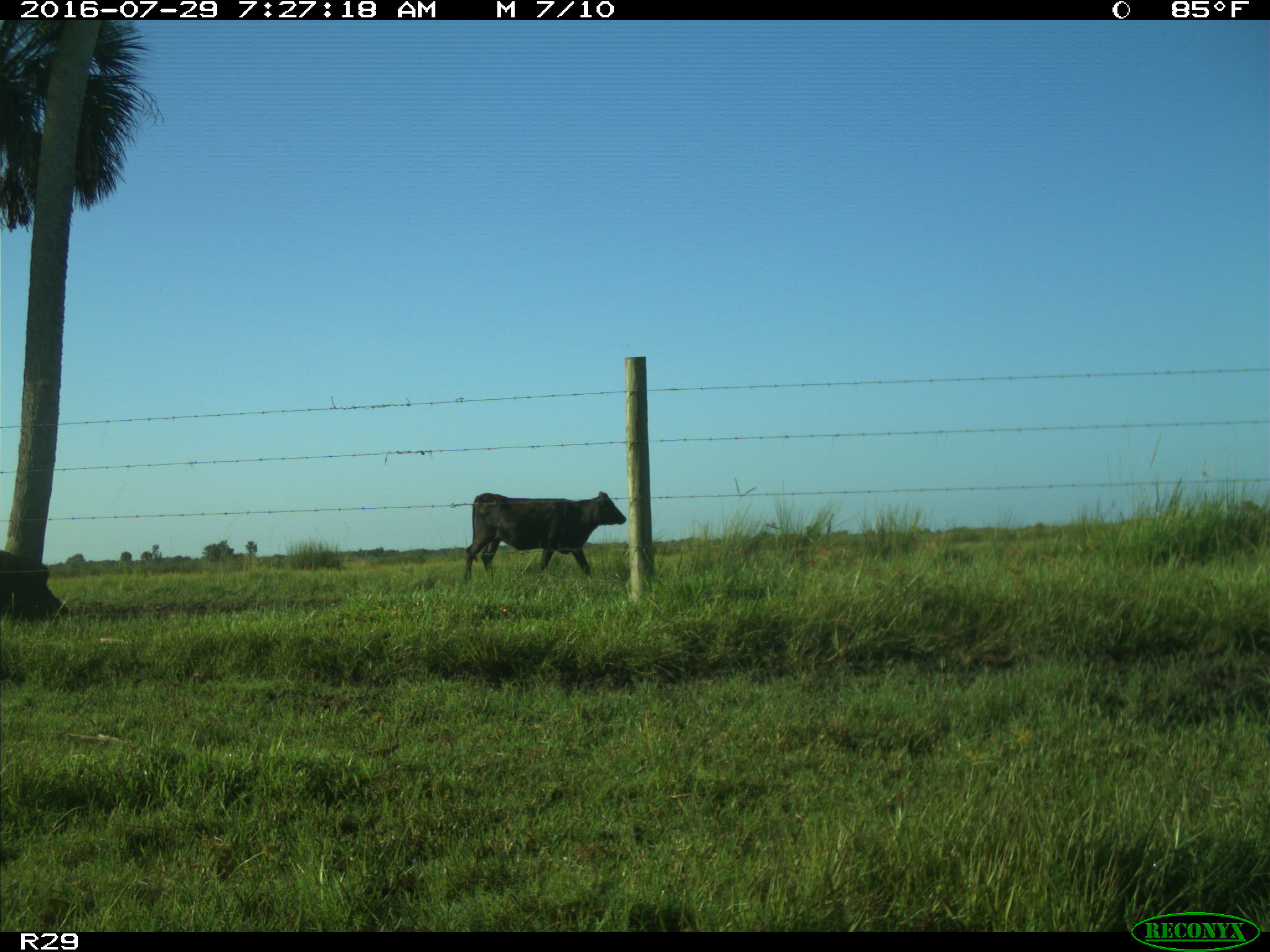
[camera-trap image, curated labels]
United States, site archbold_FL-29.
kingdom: Animalia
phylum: Chordata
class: Mammalia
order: Artiodactyla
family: Bovidae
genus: Bos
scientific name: Bos taurus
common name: domestic cow